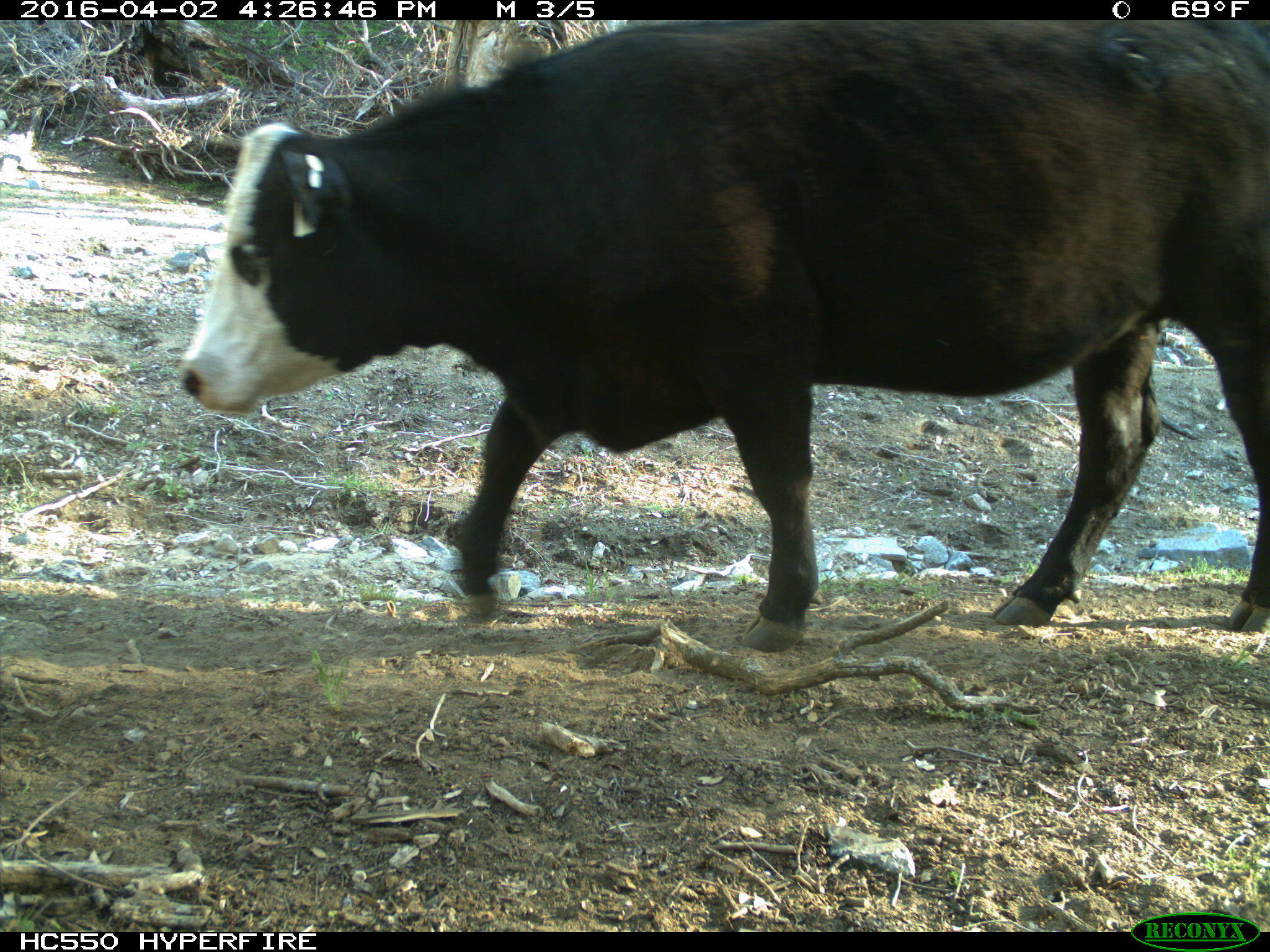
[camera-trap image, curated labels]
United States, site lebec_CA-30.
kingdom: Animalia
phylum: Chordata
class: Mammalia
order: Artiodactyla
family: Bovidae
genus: Bos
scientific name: Bos taurus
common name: domestic cow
Bos taurus (domestic cow).